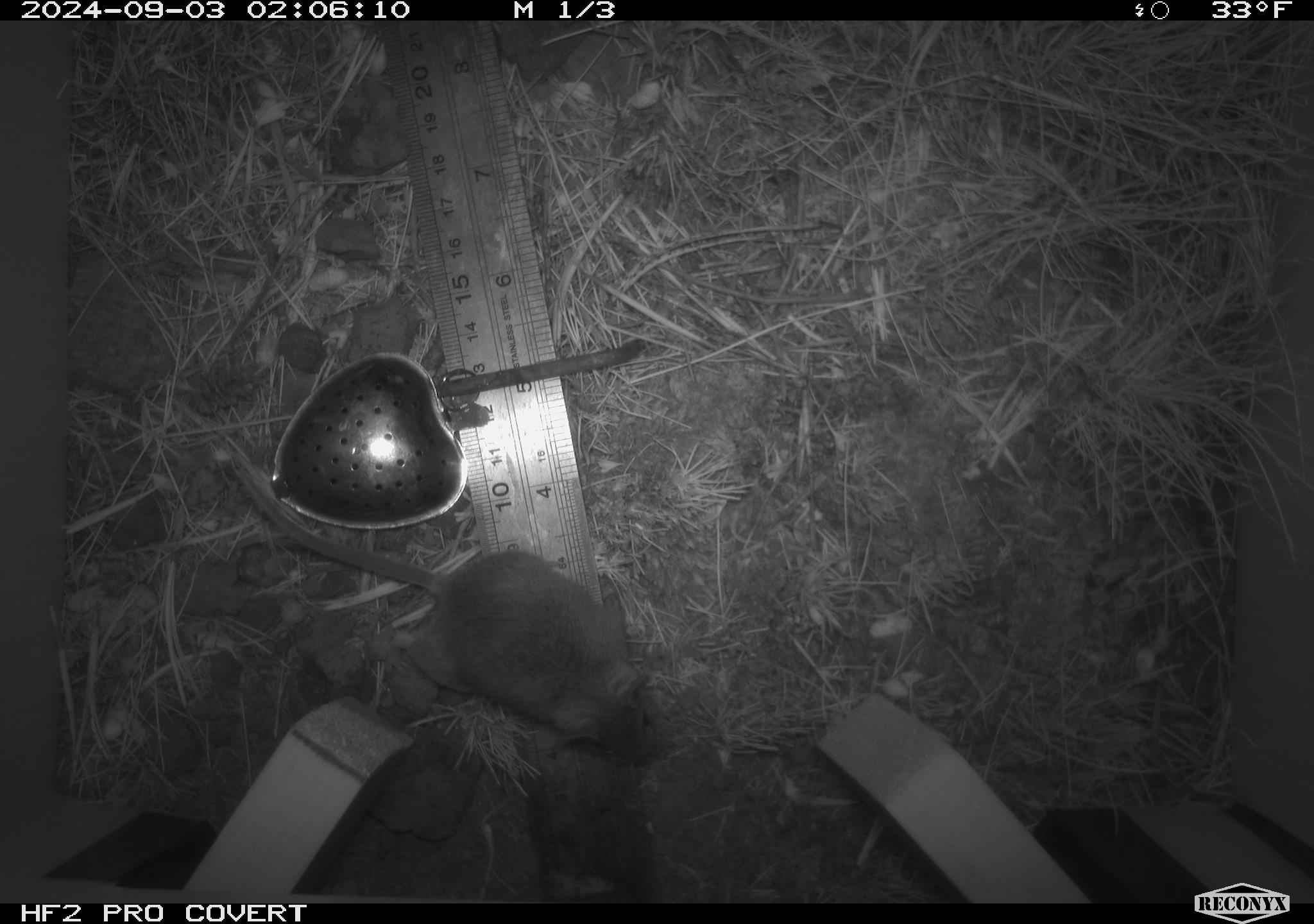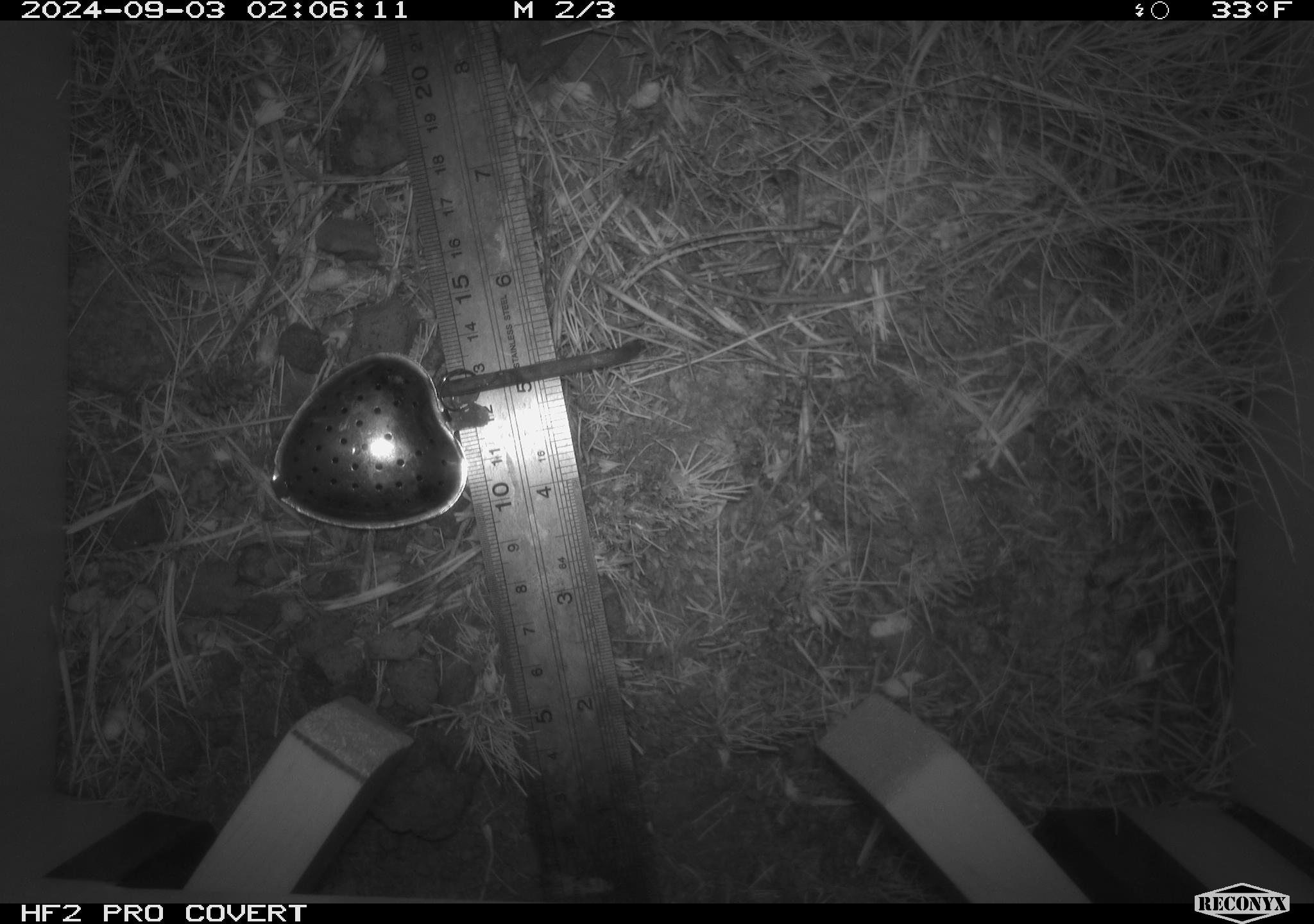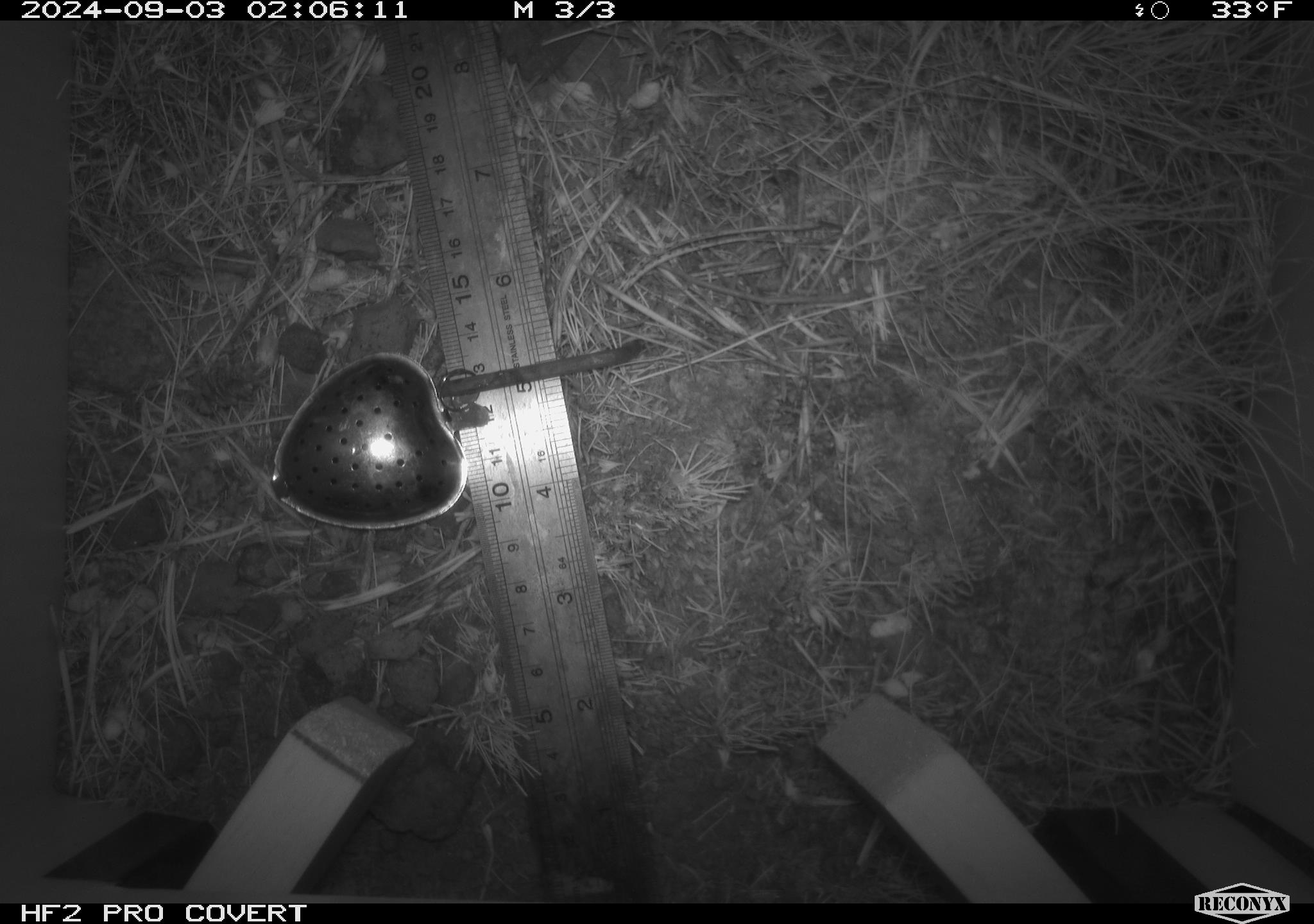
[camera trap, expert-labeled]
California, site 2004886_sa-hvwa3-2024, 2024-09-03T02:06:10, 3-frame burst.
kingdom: Animalia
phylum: Chordata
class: Mammalia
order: Rodentia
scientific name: Rodentia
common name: mouse species